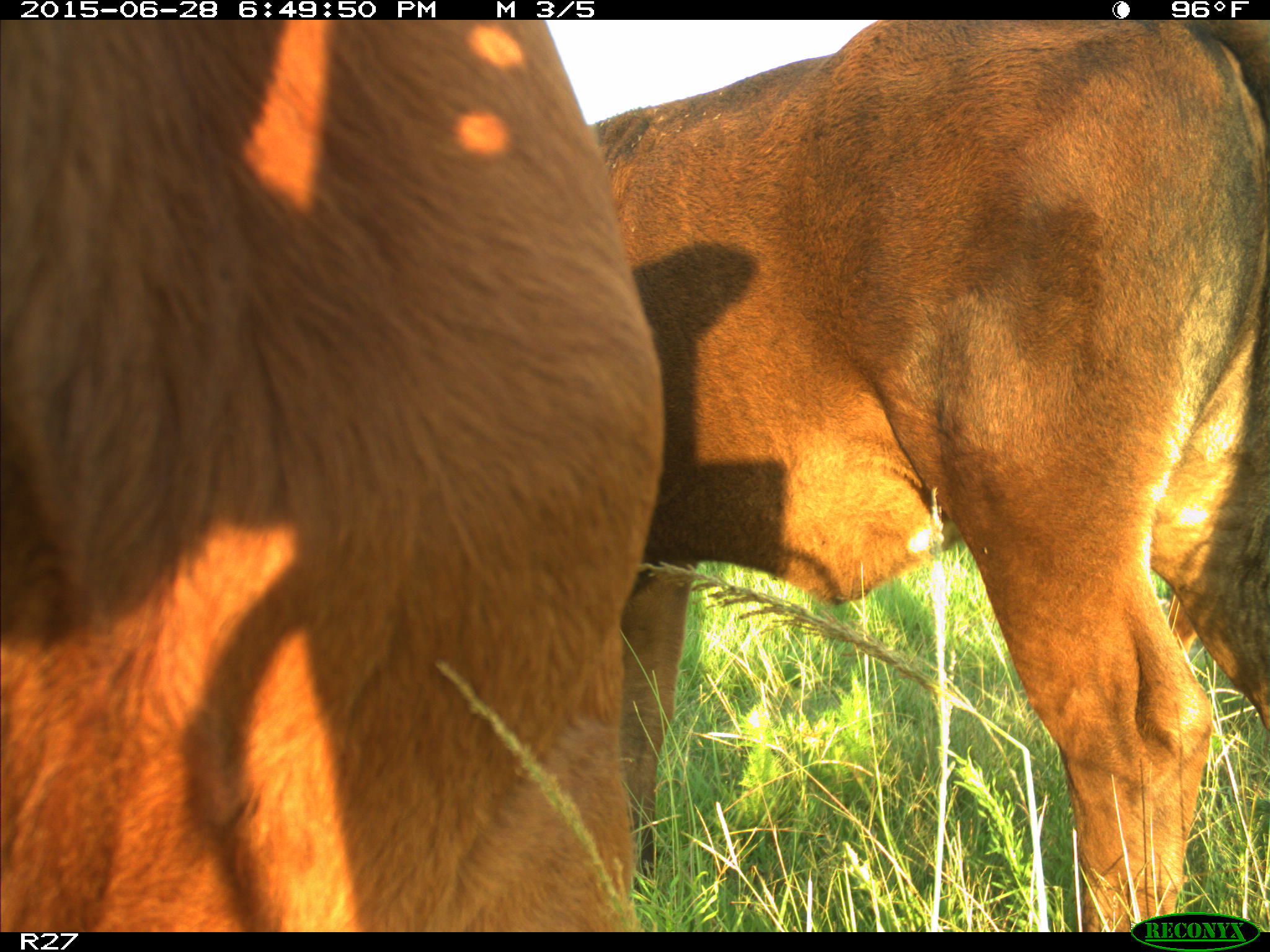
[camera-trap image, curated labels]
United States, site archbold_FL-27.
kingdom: Animalia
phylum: Chordata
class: Mammalia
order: Artiodactyla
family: Bovidae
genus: Bos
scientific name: Bos taurus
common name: domestic cow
Bos taurus (domestic cow).